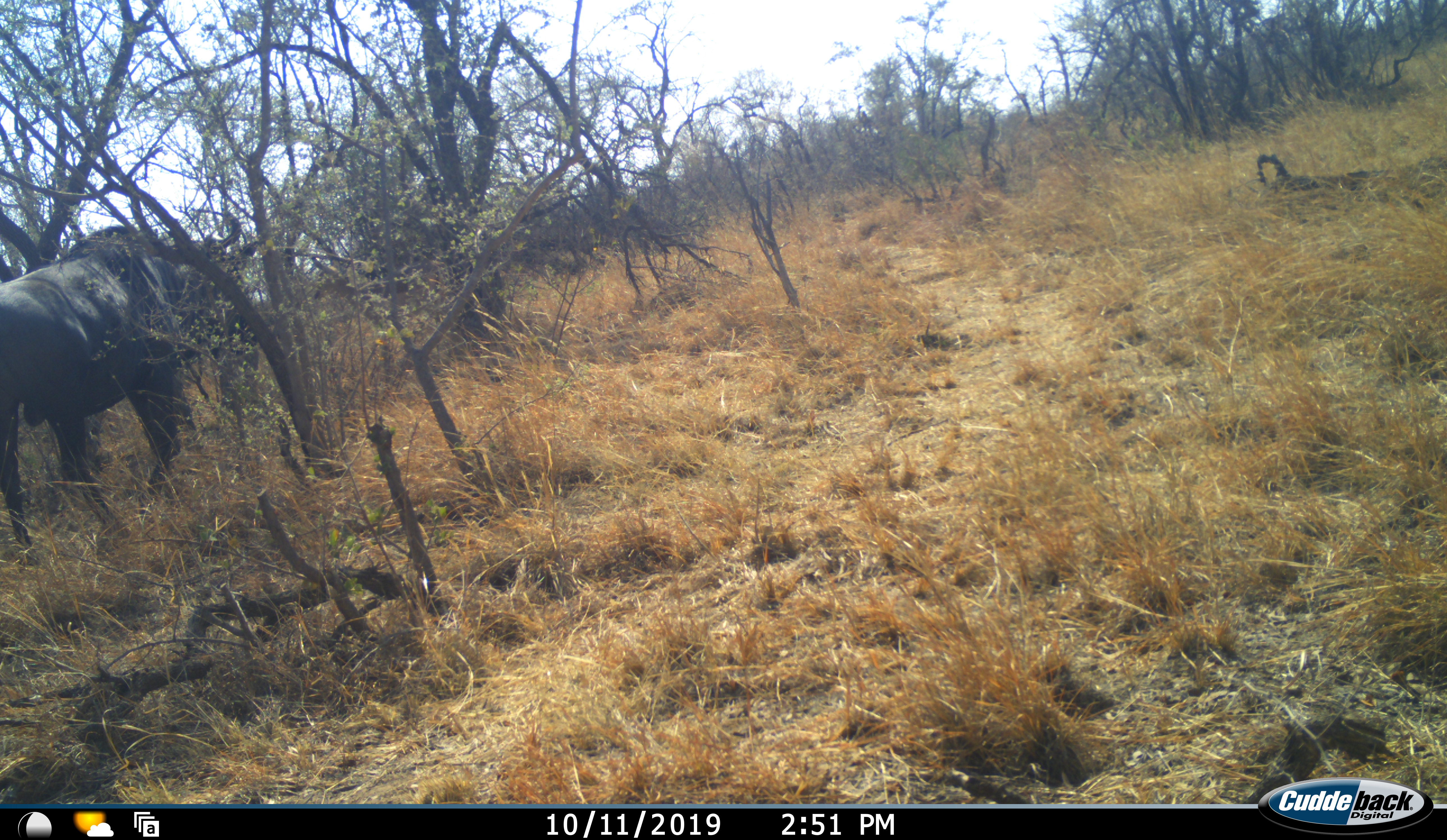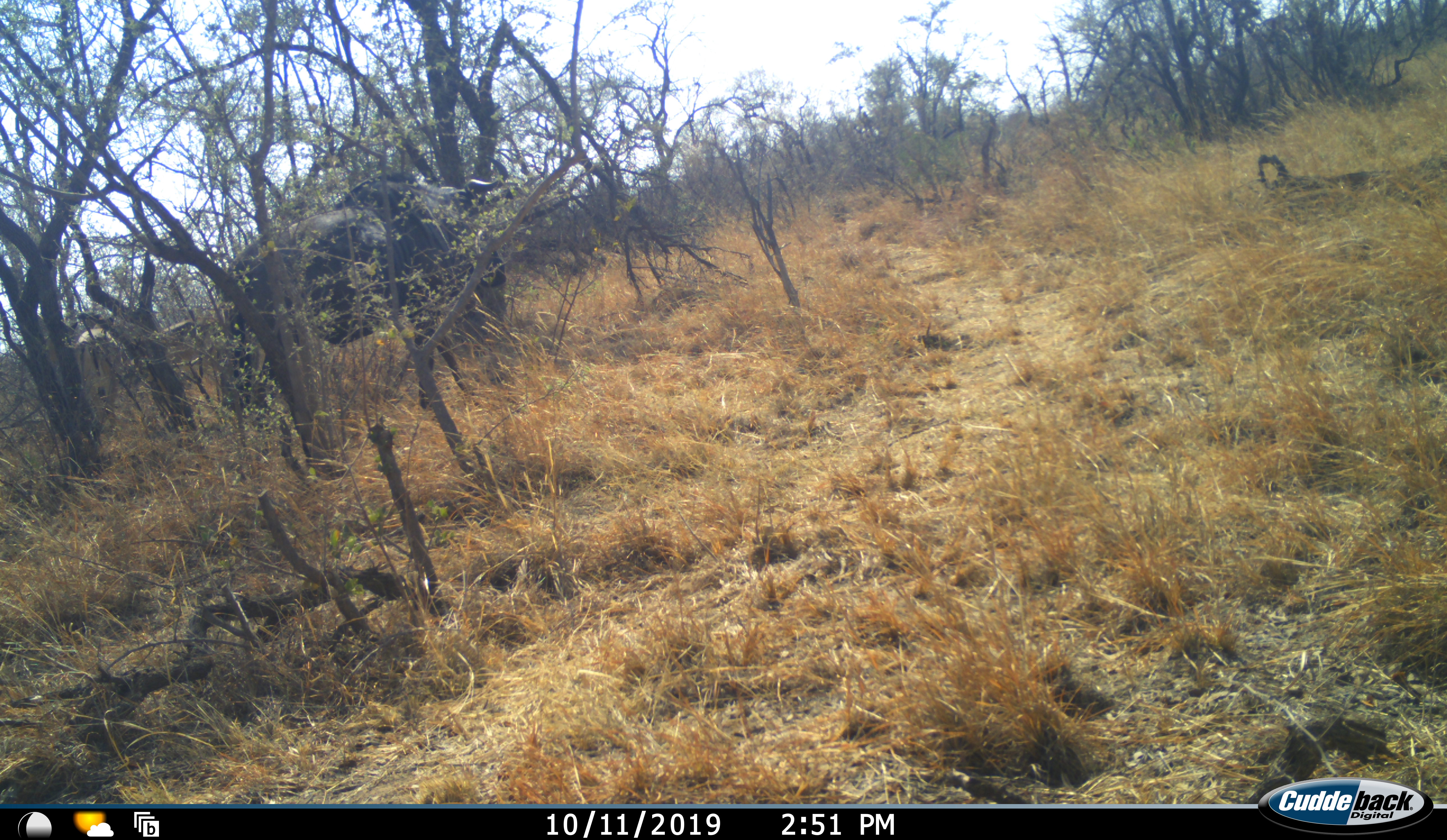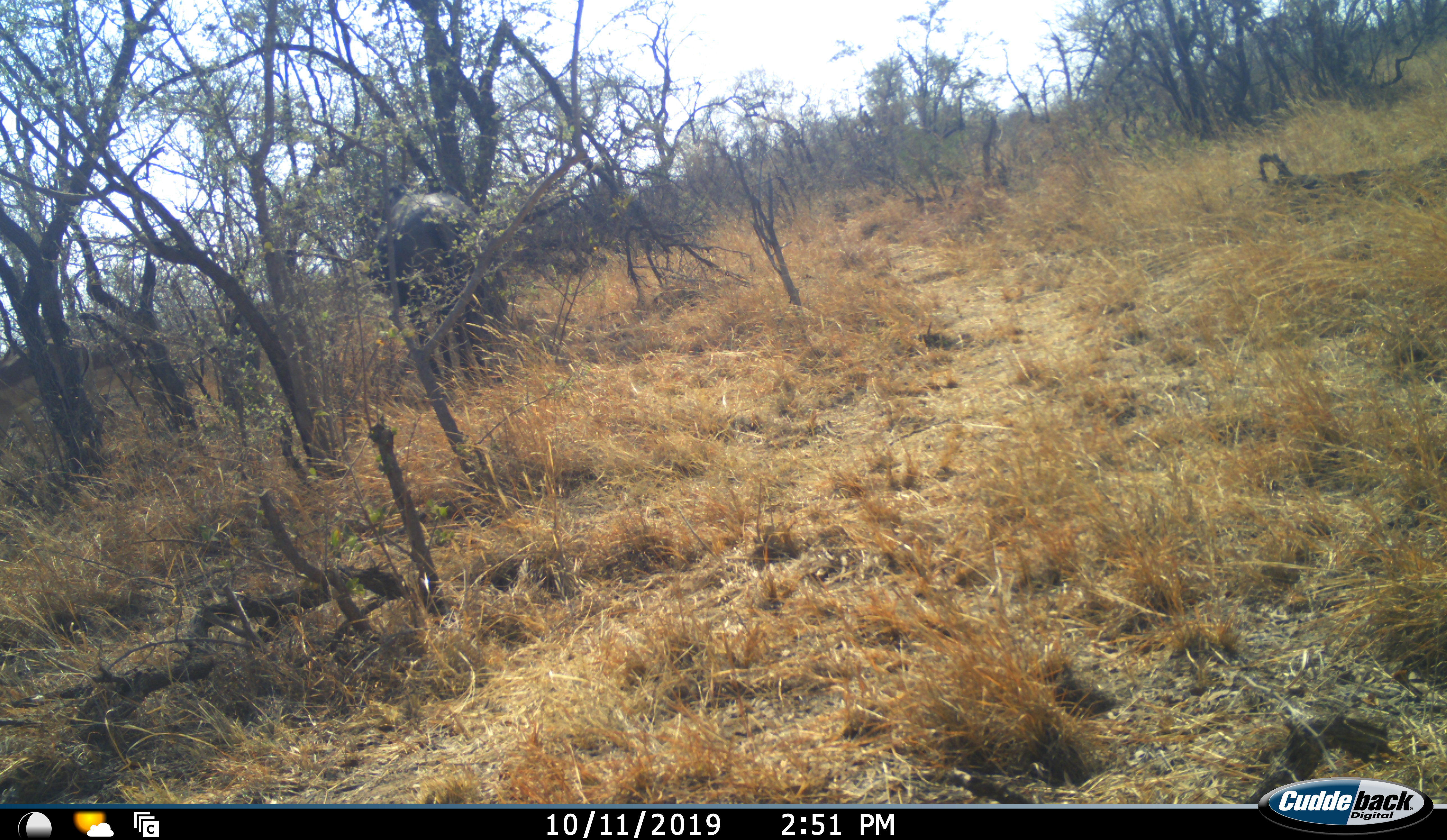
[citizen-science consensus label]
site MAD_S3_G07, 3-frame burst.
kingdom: Animalia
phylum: Chordata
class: Mammalia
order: Artiodactyla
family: Bovidae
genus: Connochaetes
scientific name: Connochaetes taurinus taurinus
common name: blue wildebeest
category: wildebeestblue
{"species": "wildebeestblue (blue wildebeest) (Connochaetes taurinus taurinus)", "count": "1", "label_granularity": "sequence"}